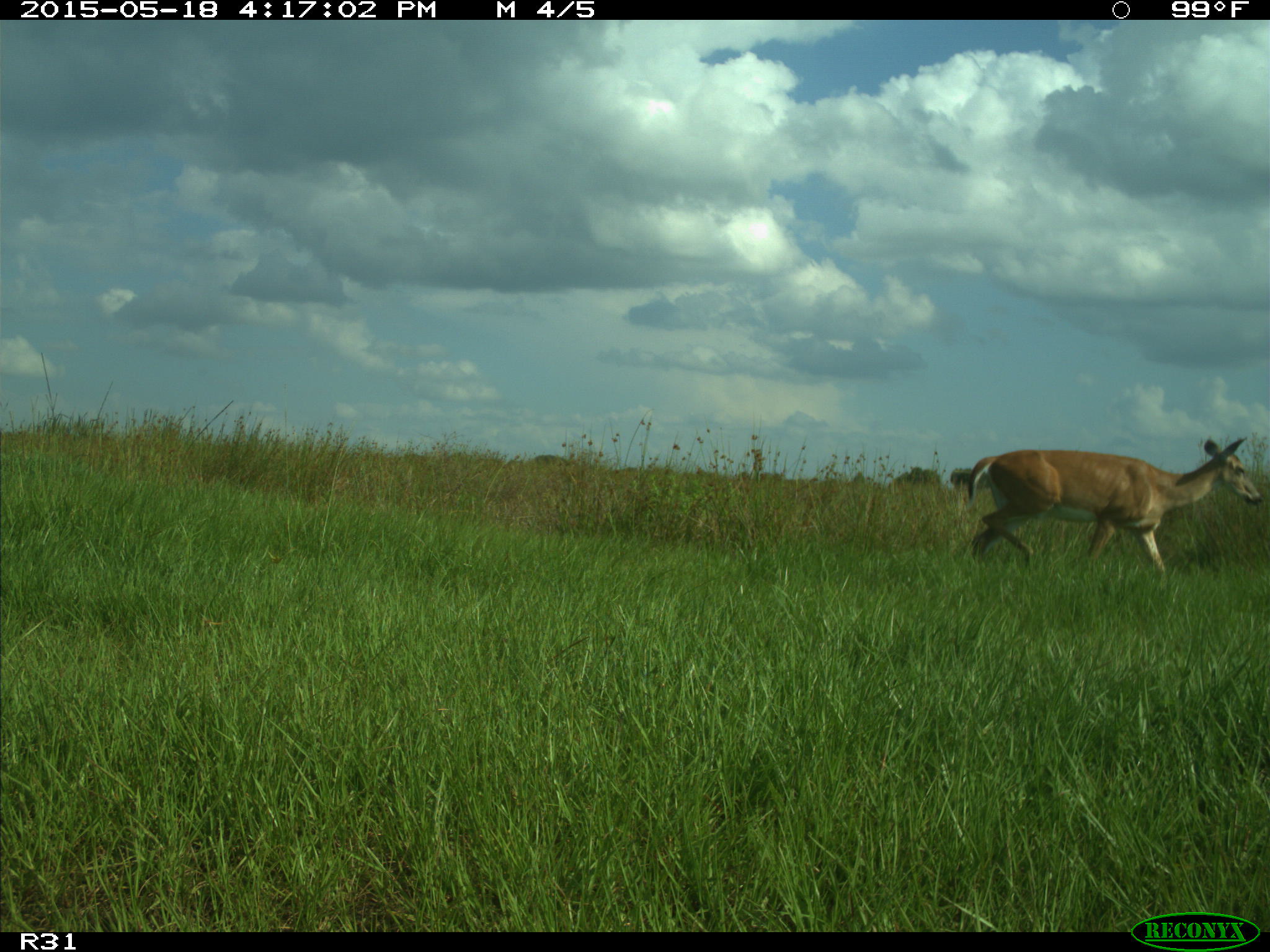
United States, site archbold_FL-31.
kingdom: Animalia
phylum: Chordata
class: Mammalia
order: Artiodactyla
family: Cervidae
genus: Odocoileus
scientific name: Odocoileus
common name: deer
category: unidentified deer